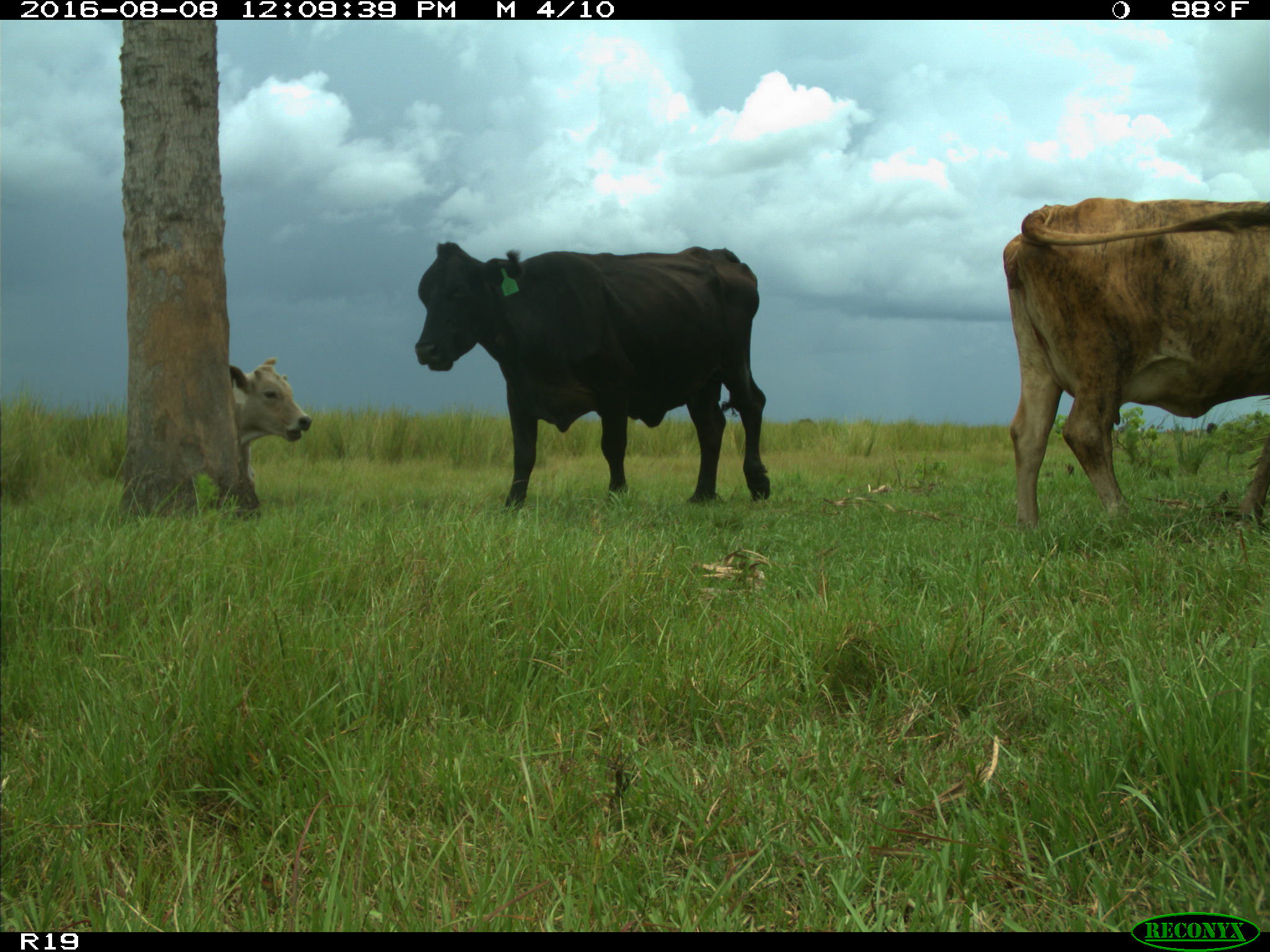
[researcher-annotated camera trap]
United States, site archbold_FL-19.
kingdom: Animalia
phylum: Chordata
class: Mammalia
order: Artiodactyla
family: Bovidae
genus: Bos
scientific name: Bos taurus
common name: domestic cow